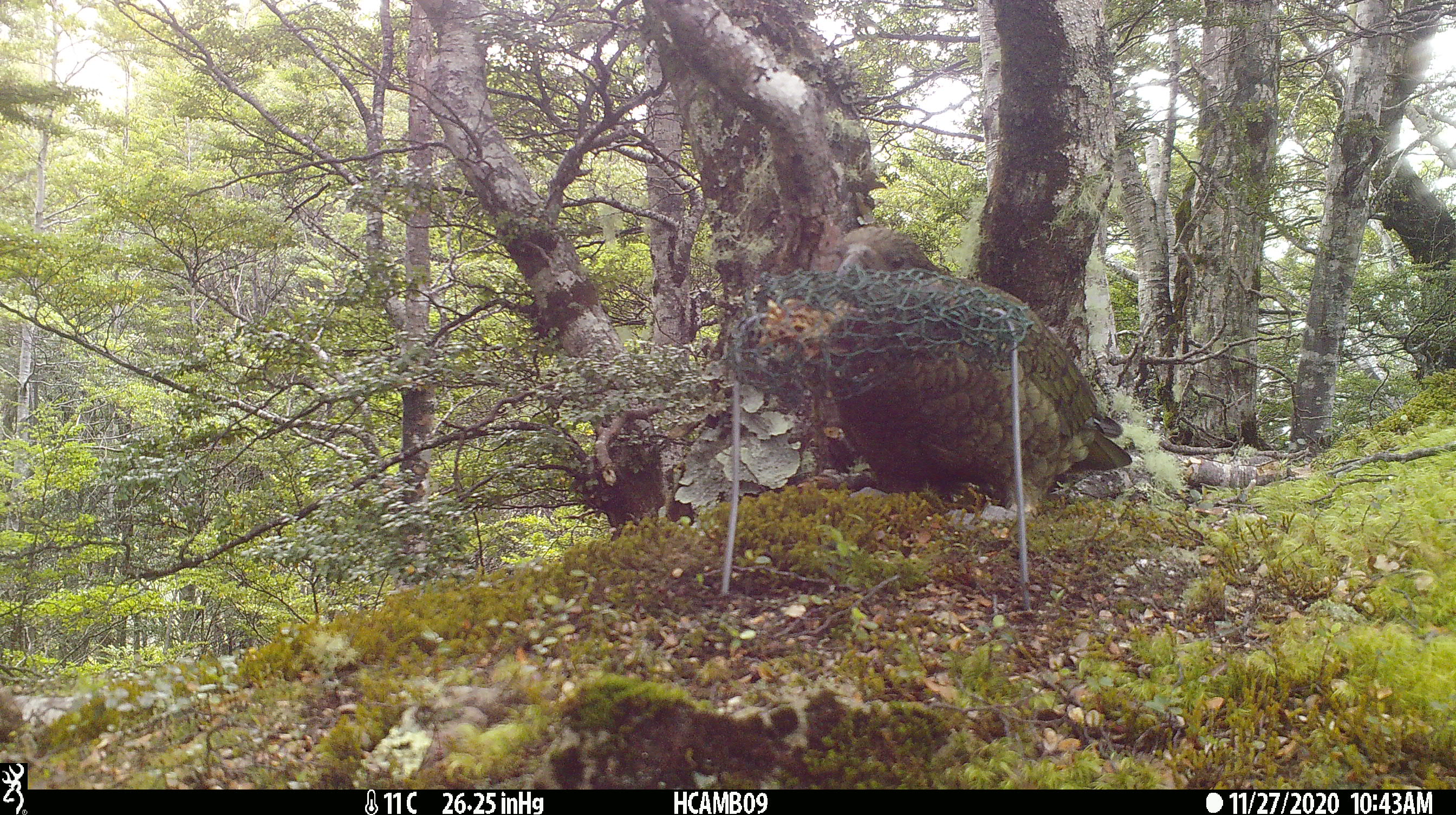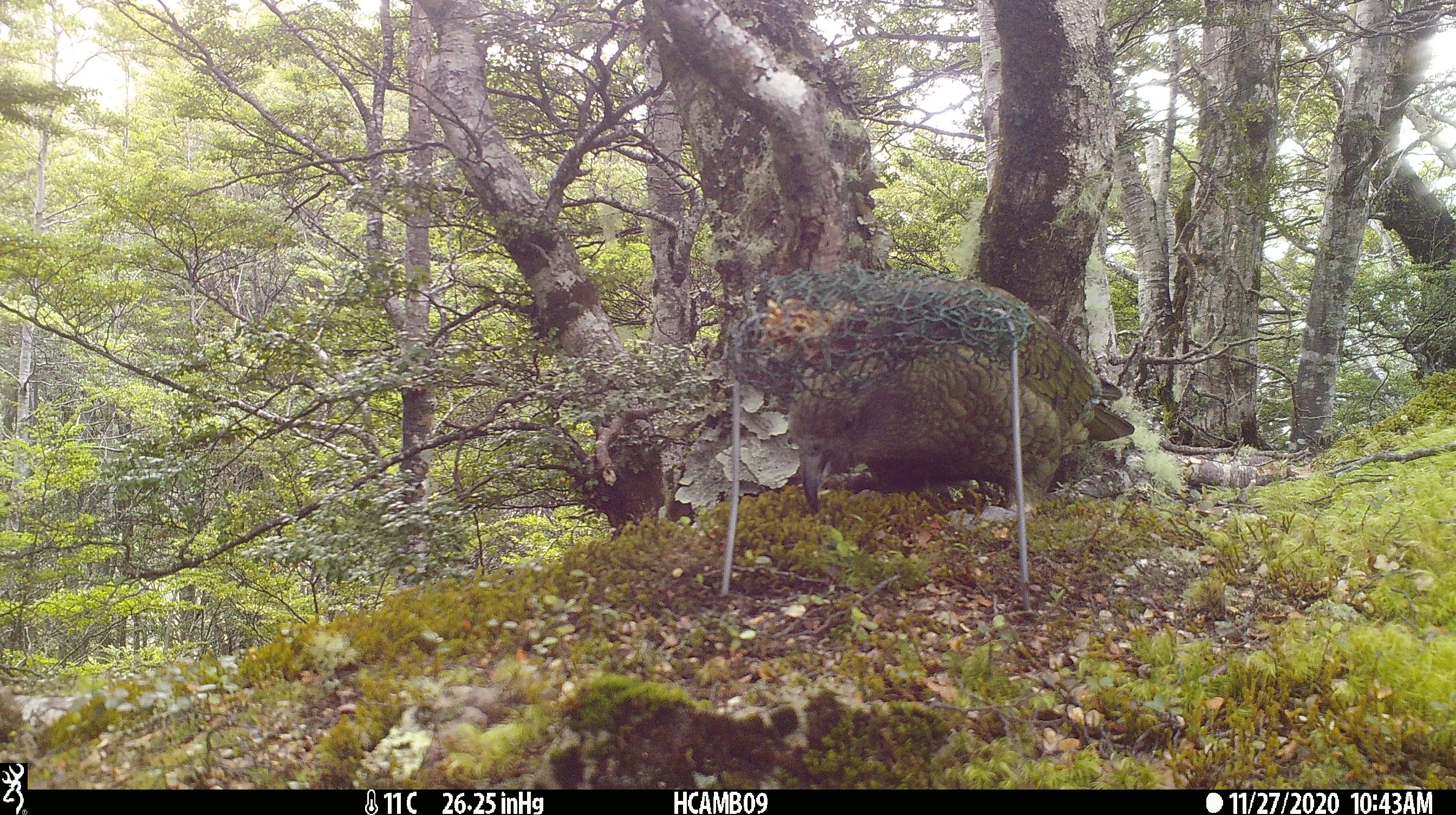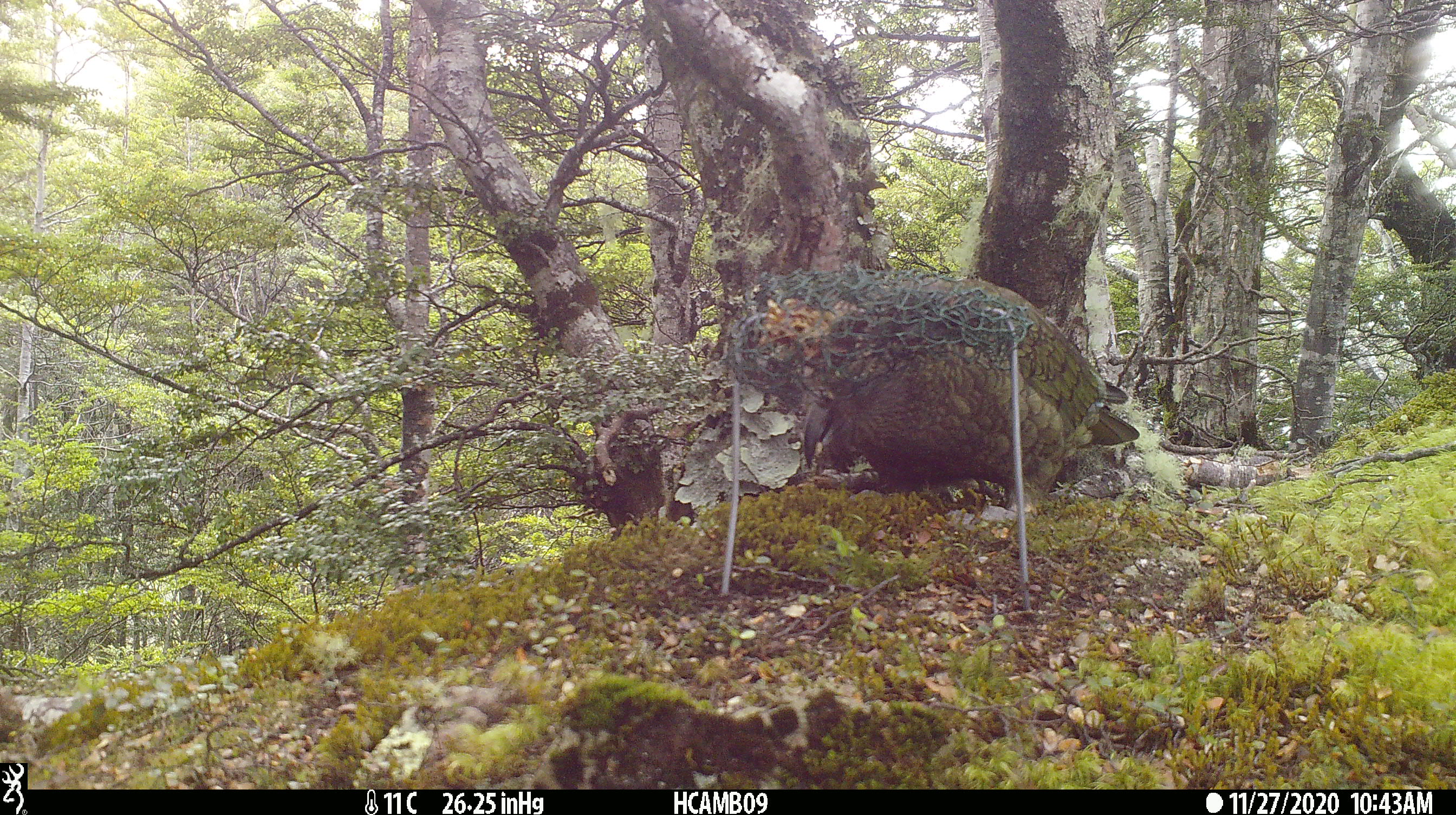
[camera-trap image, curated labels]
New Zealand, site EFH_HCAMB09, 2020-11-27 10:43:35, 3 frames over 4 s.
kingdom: Animalia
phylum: Chordata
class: Aves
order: Psittaciformes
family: Strigopidae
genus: Nestor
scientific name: Nestor notabilis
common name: kea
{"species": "kea (Nestor notabilis)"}